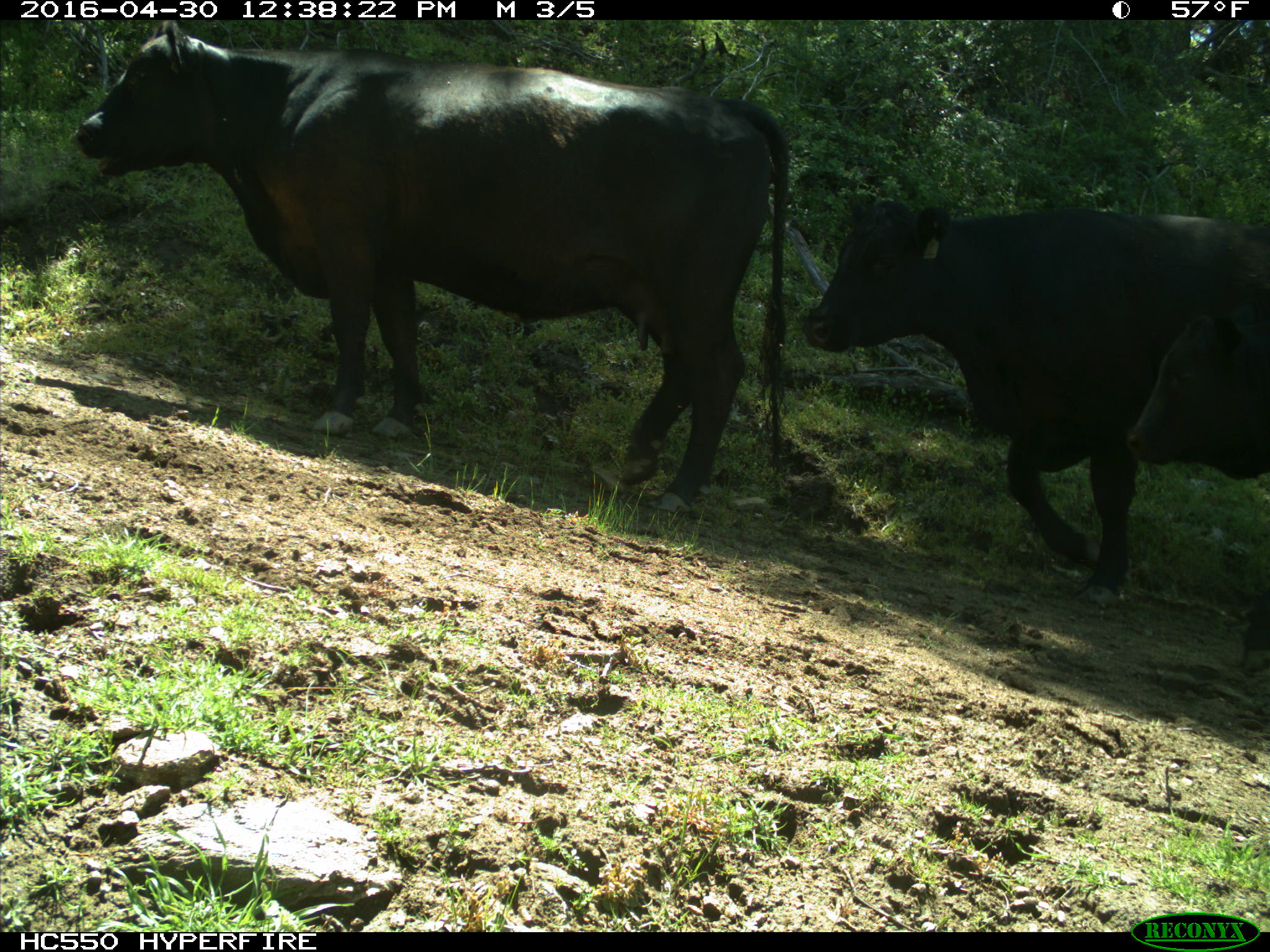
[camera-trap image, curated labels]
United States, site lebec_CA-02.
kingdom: Animalia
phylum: Chordata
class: Mammalia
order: Artiodactyla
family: Bovidae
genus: Bos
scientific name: Bos taurus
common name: domestic cow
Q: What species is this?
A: Bos taurus (domestic cow).